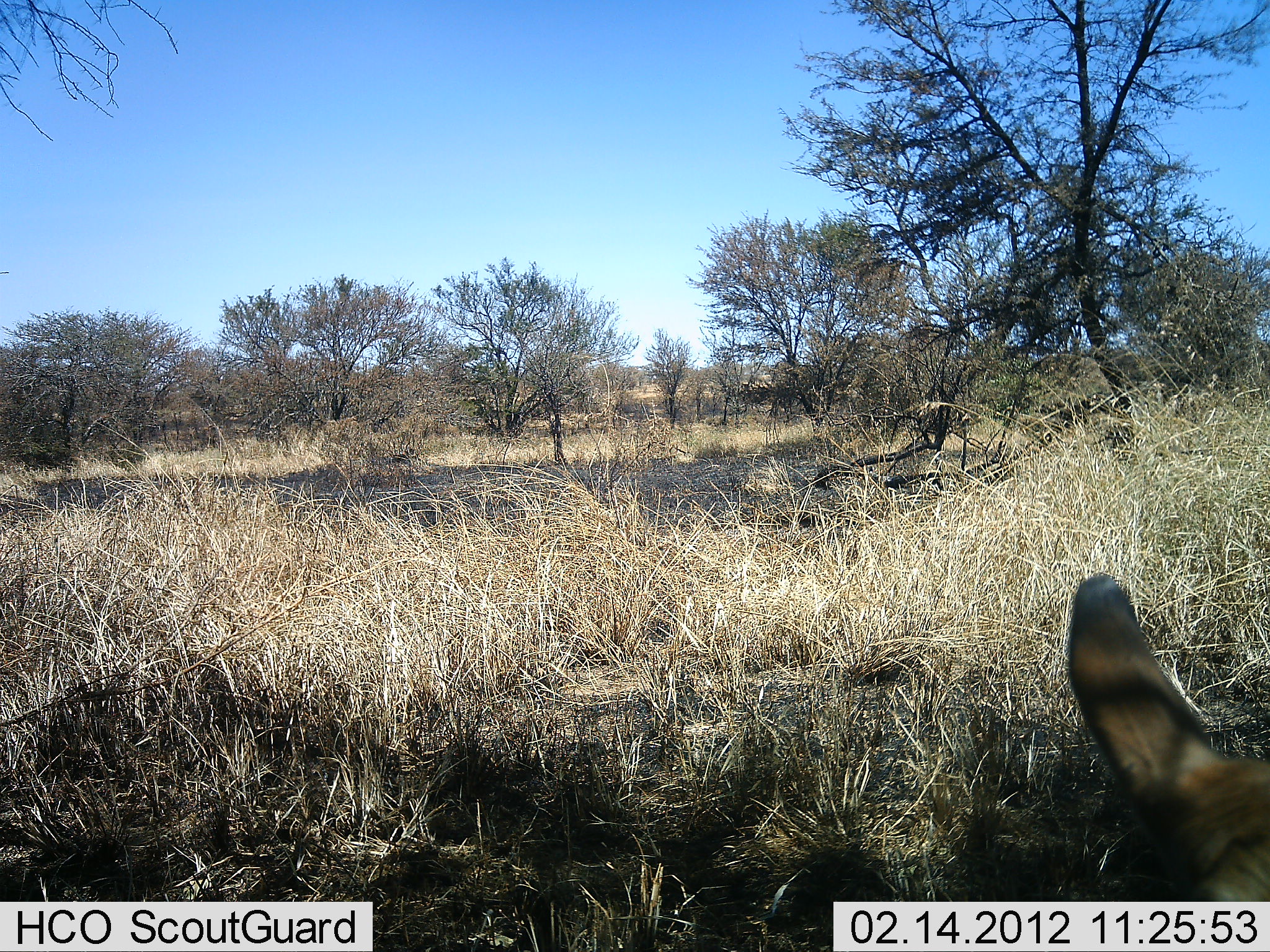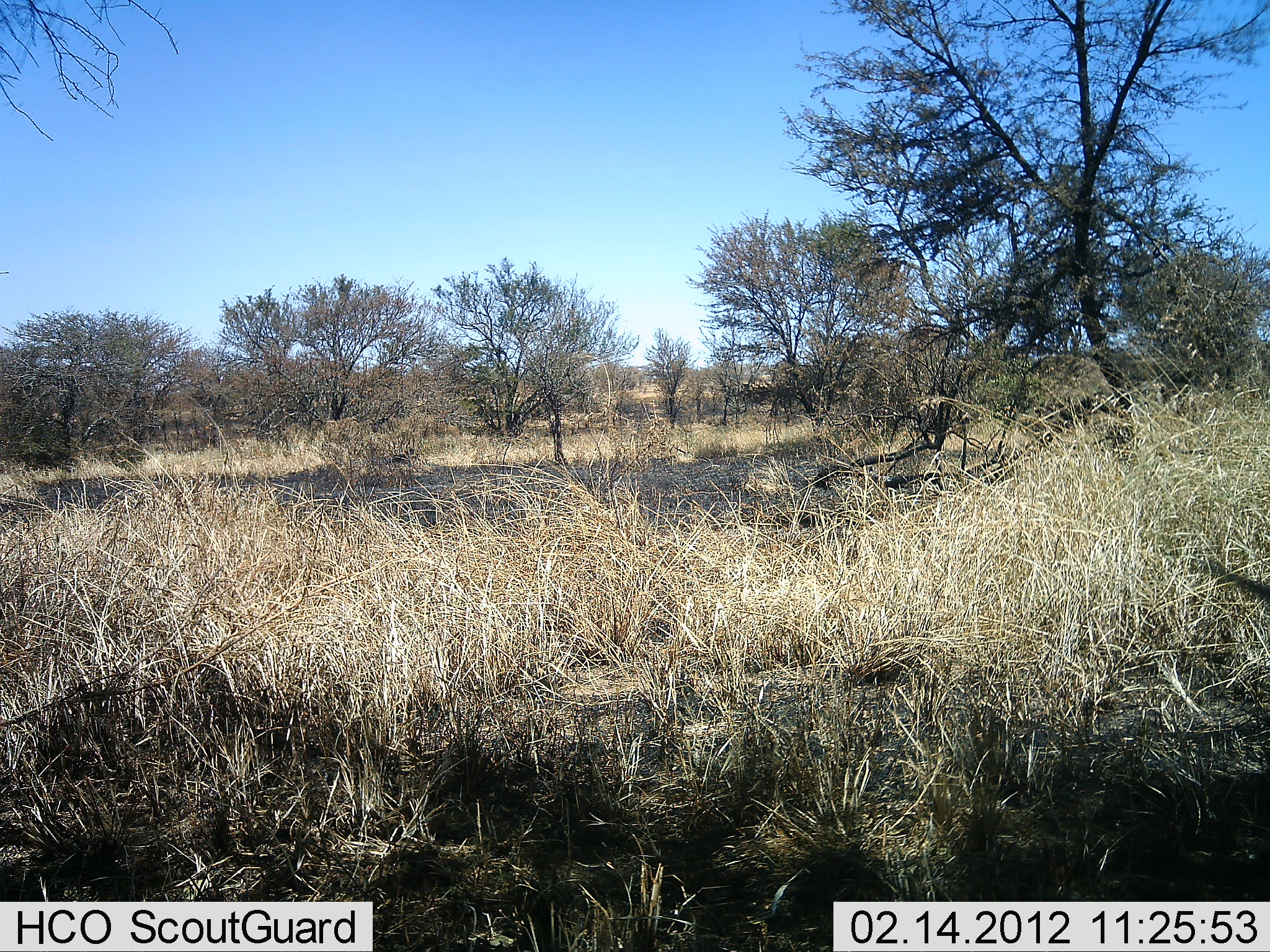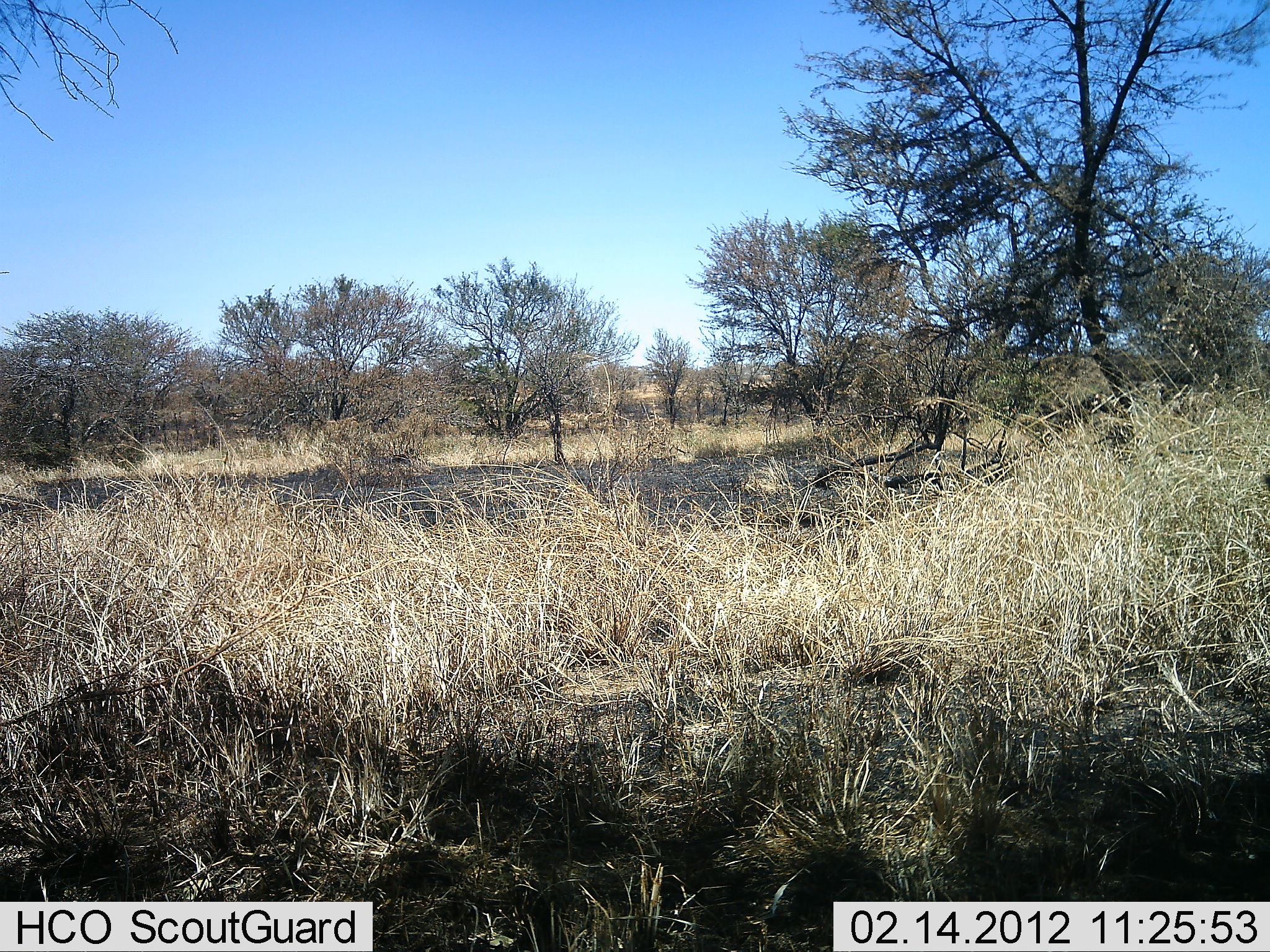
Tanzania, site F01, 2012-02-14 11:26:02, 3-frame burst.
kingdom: Animalia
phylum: Chordata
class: Mammalia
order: Artiodactyla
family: Bovidae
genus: Eudorcas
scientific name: Eudorcas thomsonii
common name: thomson's gazelle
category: gazellethomsons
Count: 1.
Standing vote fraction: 50%.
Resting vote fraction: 0%.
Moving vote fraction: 50%.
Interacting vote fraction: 0%.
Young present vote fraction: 0%.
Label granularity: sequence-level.